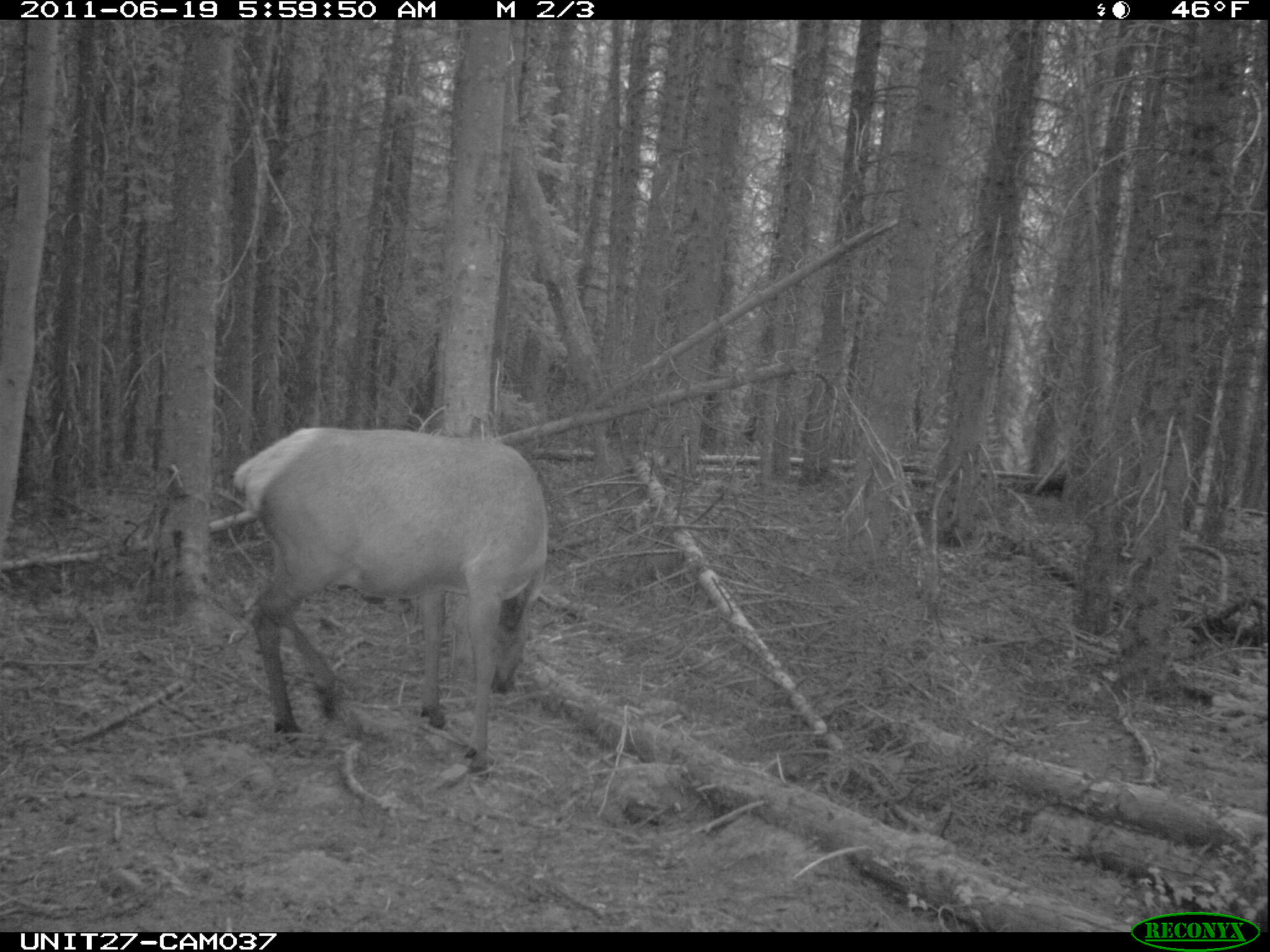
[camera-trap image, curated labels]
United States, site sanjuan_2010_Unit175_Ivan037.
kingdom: Animalia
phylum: Chordata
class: Mammalia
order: Artiodactyla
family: Cervidae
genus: Cervus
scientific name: Cervus elaphus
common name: red deer